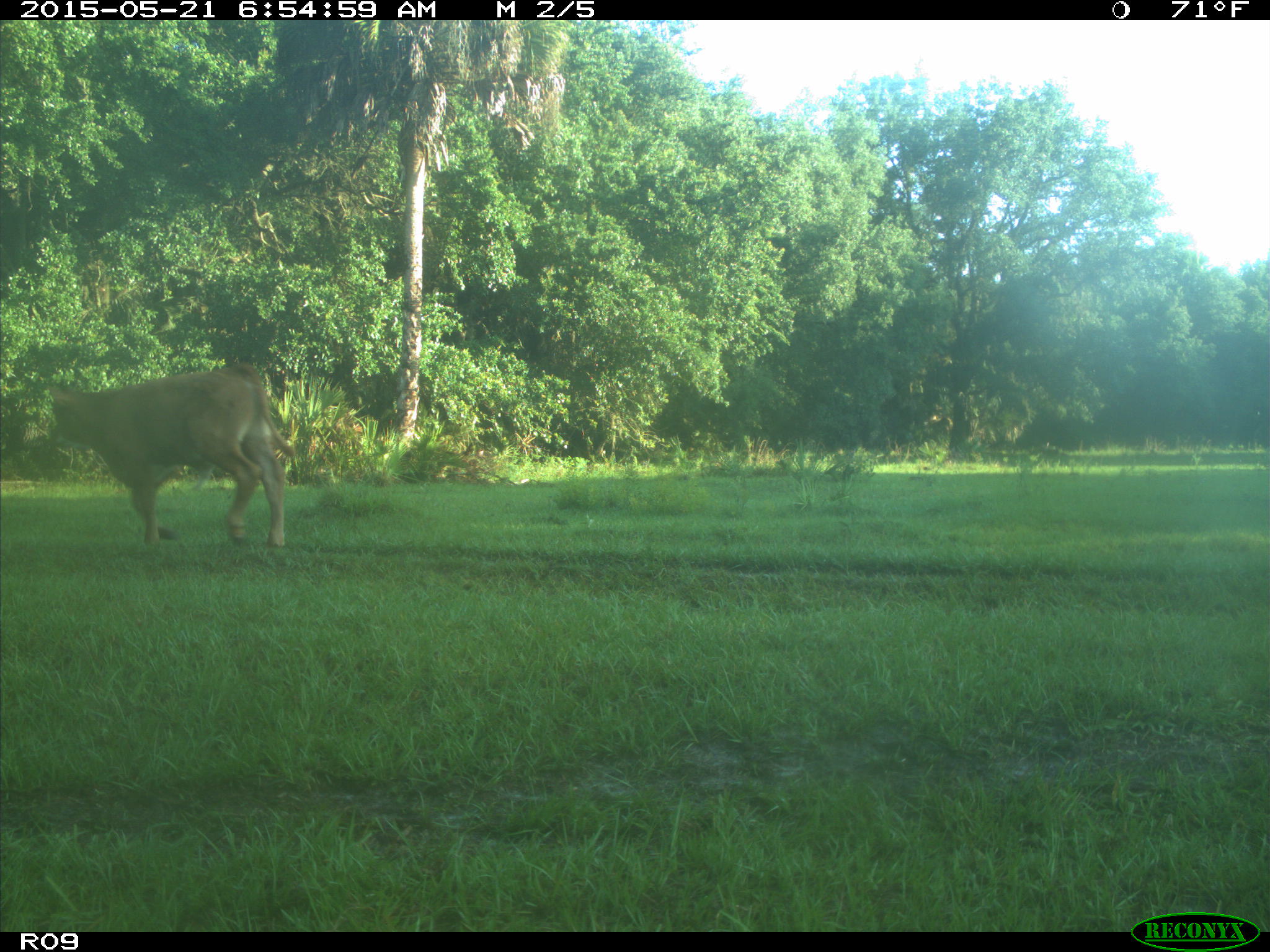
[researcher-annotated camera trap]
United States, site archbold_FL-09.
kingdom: Animalia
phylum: Chordata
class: Mammalia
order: Artiodactyla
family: Bovidae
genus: Bos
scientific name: Bos taurus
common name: domestic cow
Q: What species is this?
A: Bos taurus (domestic cow).